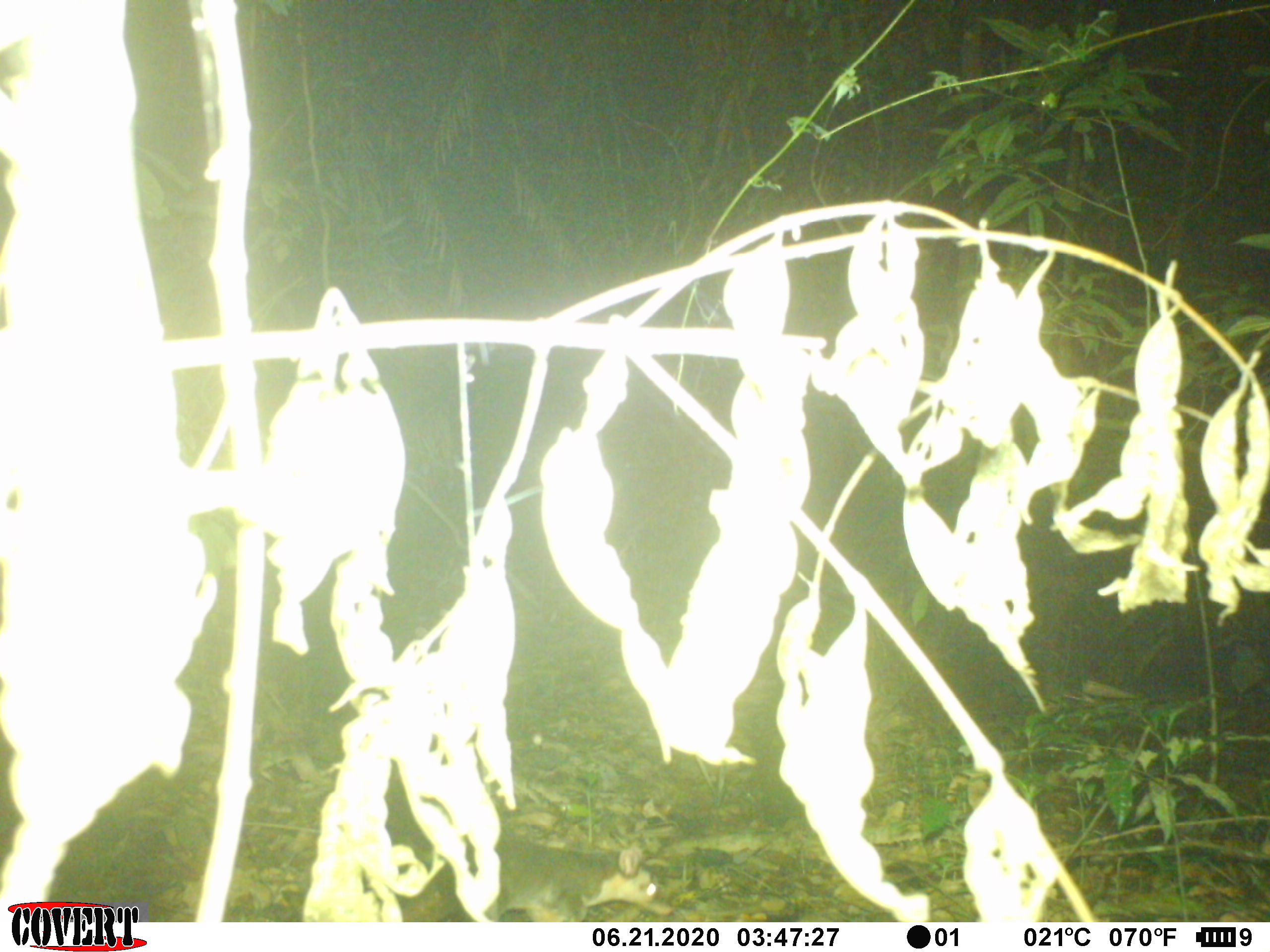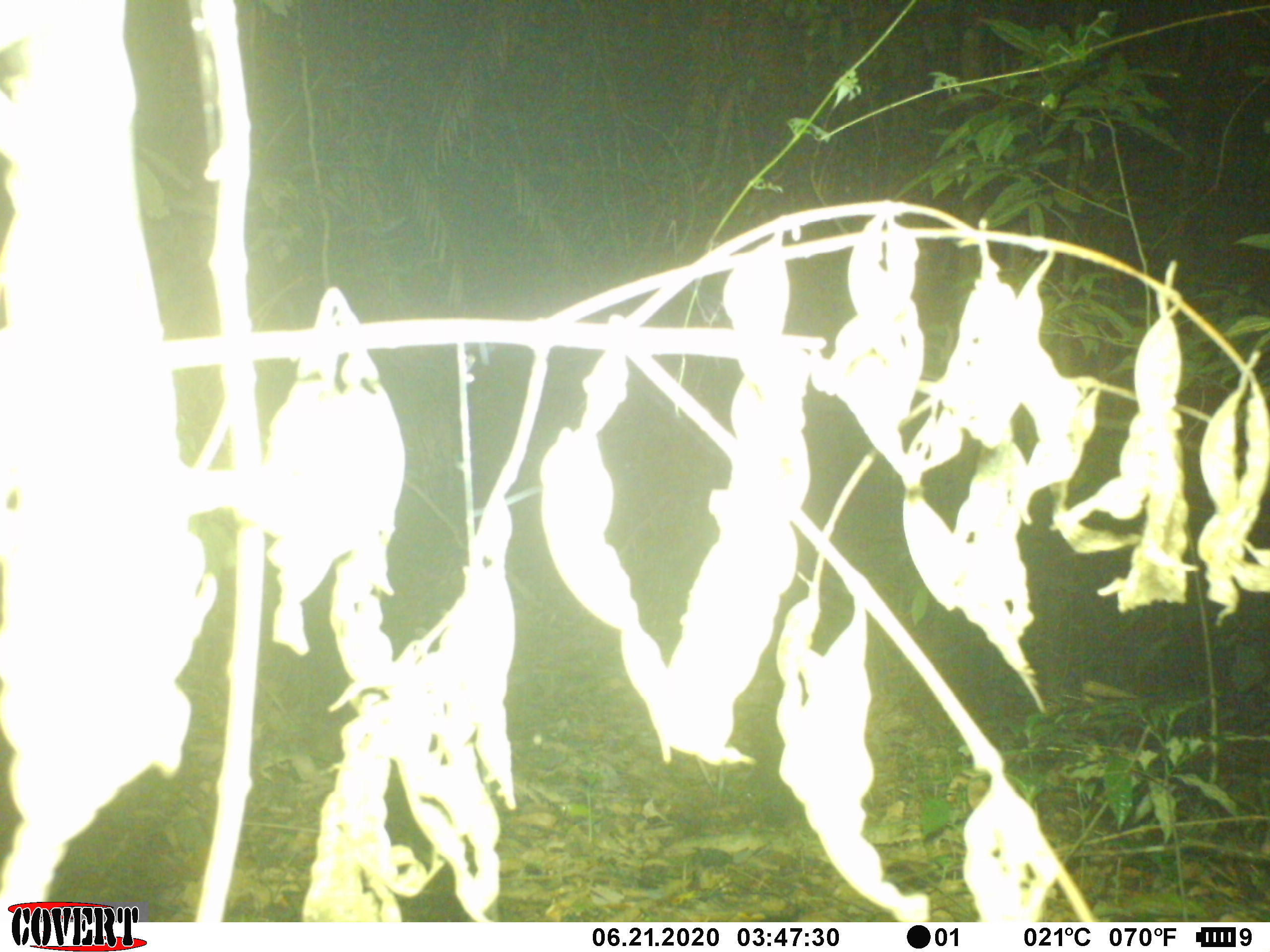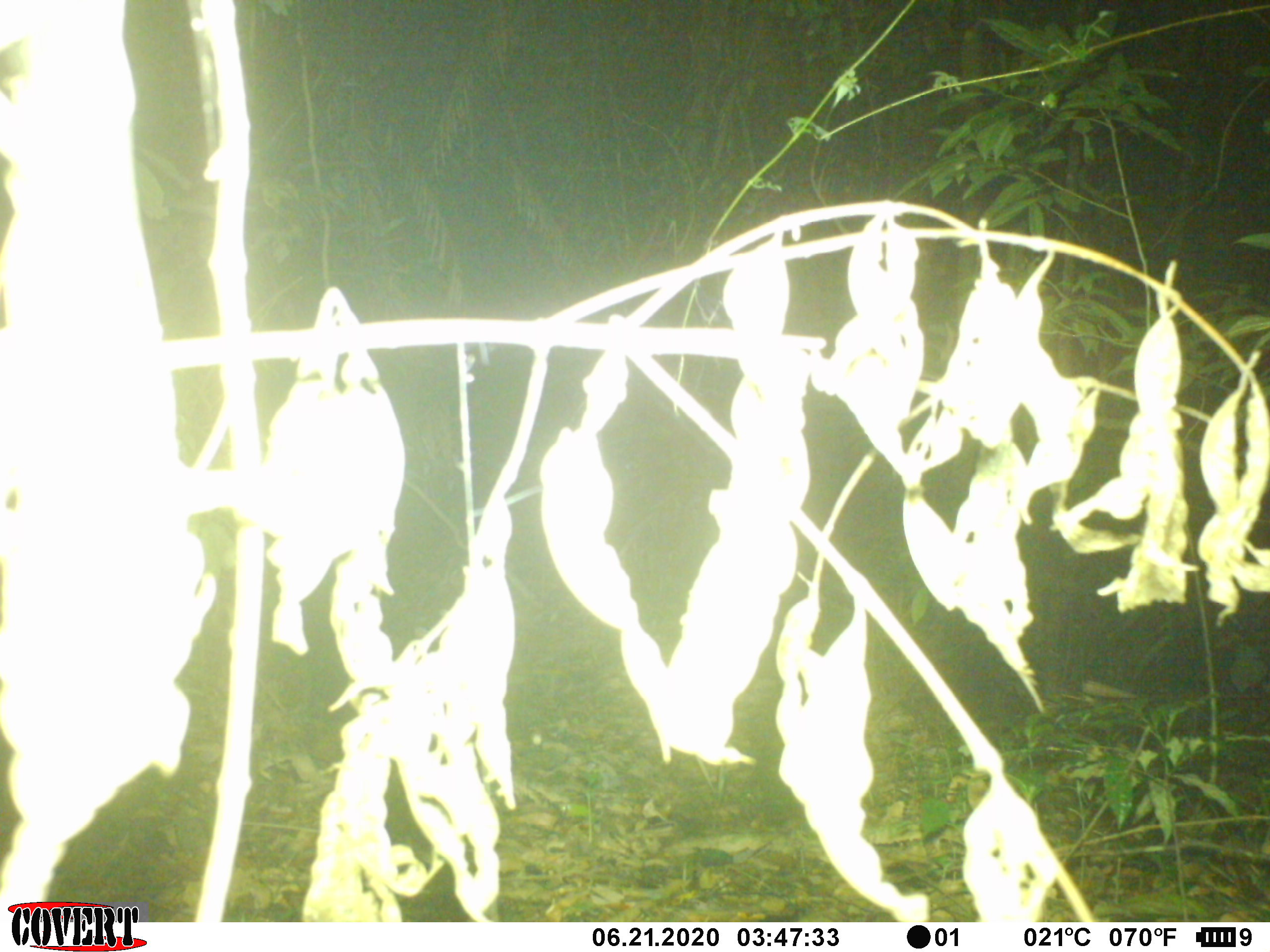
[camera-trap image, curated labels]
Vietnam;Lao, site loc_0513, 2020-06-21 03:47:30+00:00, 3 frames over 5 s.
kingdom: Animalia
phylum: Chordata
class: Mammalia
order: Carnivora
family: Mustelidae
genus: Melogale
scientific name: Melogale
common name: ferret badger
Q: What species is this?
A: Ferret badger (Melogale).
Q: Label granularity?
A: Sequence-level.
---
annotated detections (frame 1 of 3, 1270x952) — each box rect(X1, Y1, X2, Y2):
ferret badger: rect(392, 825, 673, 923)